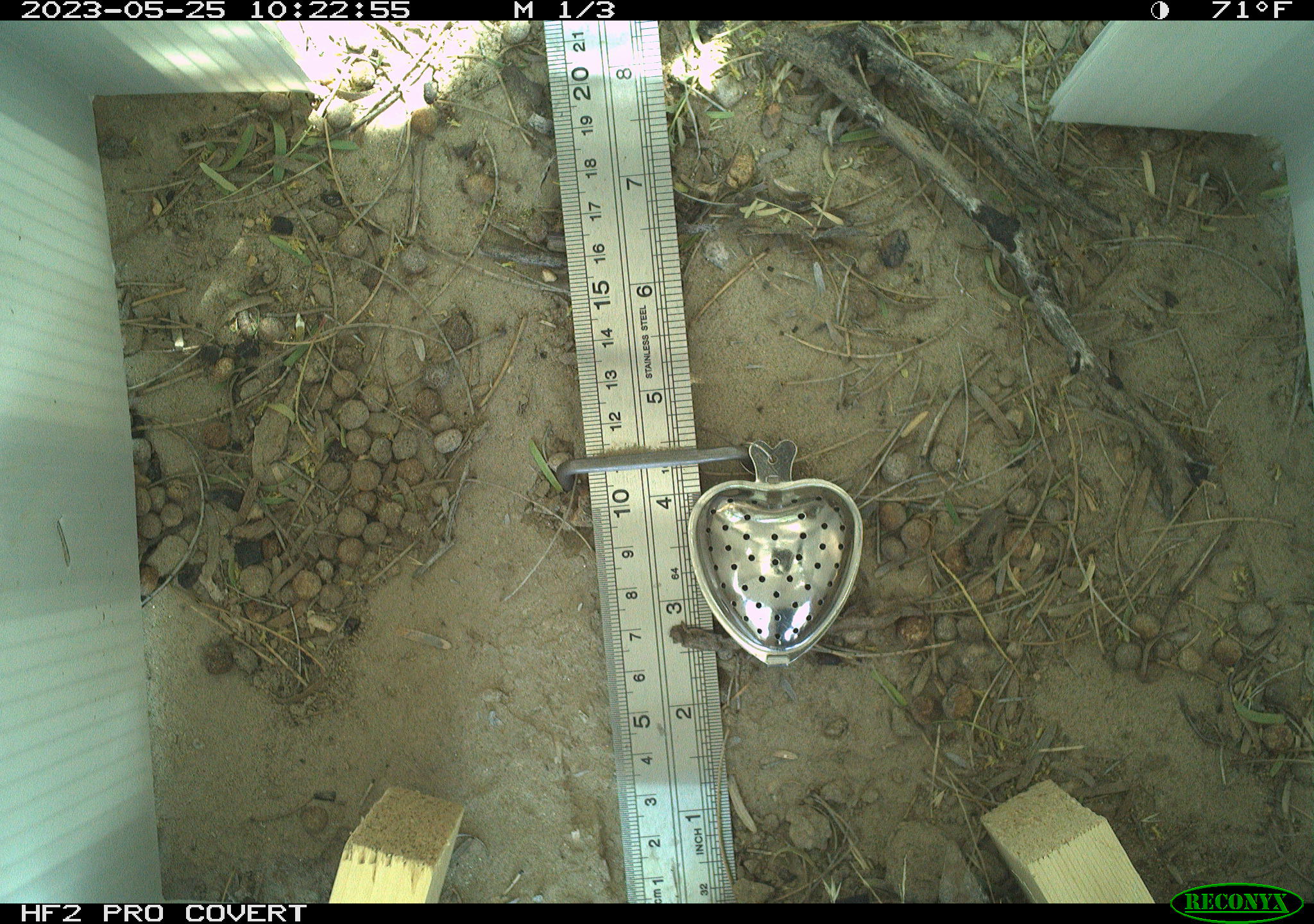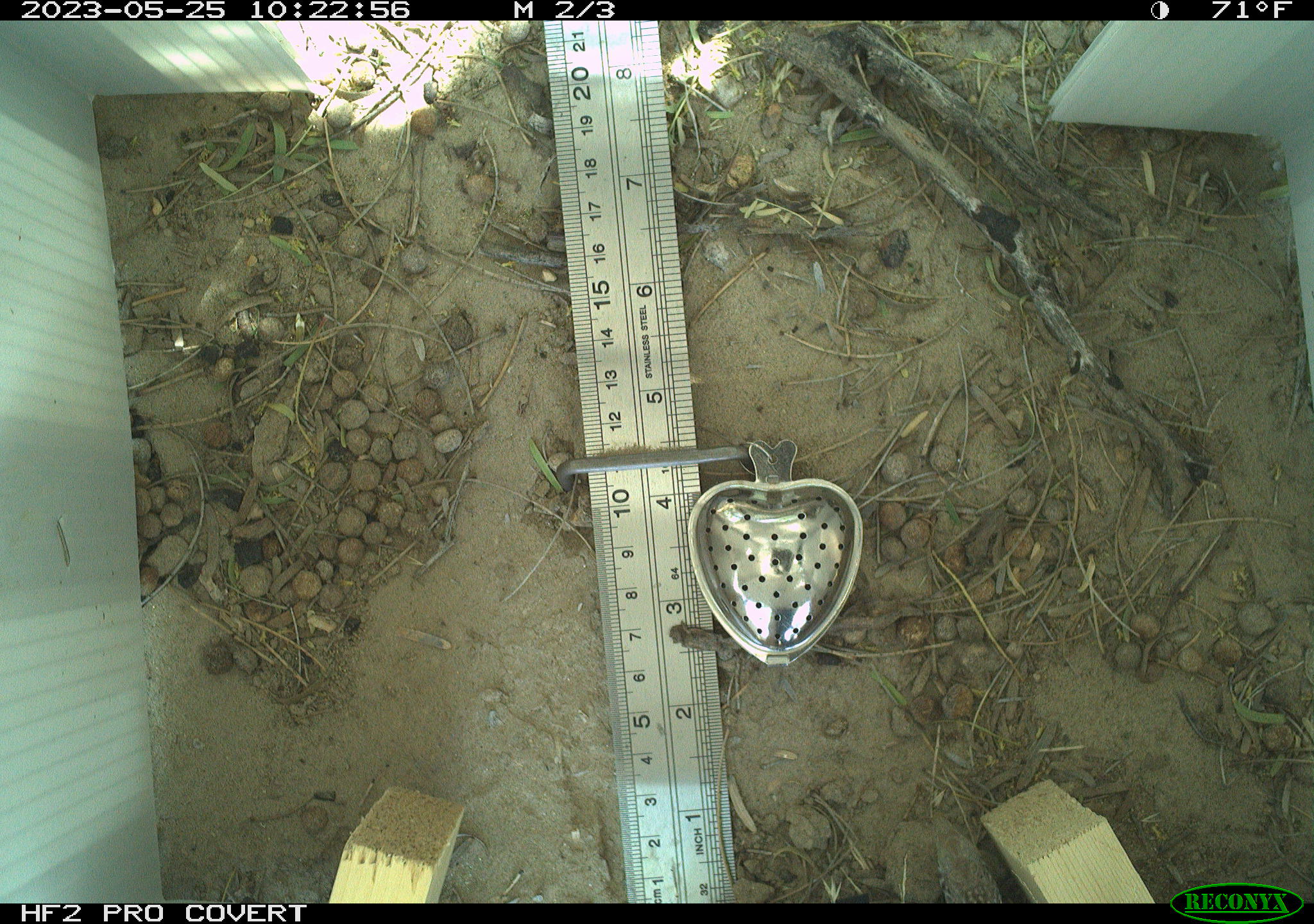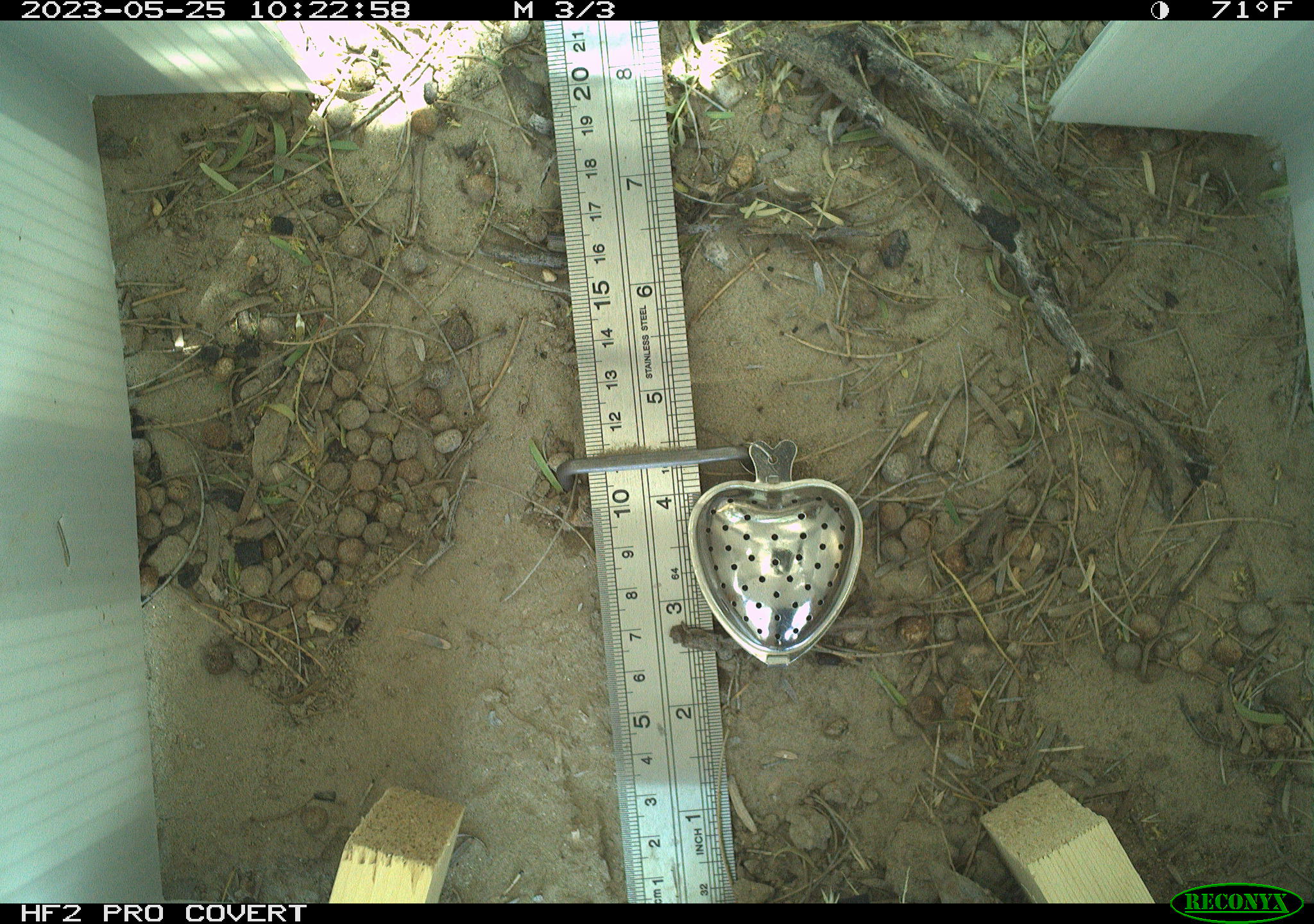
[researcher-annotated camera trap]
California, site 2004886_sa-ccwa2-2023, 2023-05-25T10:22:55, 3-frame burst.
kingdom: Animalia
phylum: Chordata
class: Reptilia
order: Squamata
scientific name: Squamata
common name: lizards and snakes